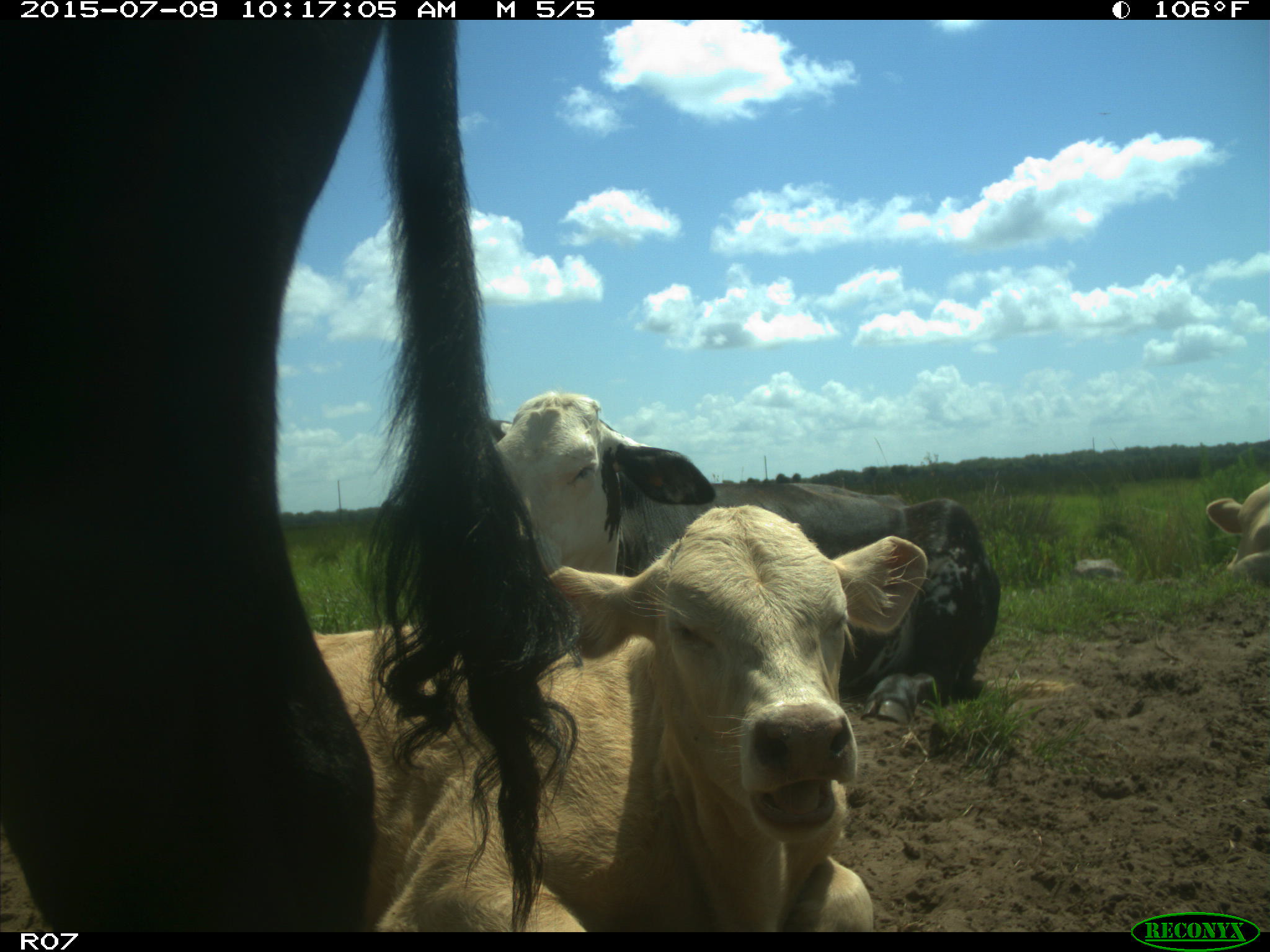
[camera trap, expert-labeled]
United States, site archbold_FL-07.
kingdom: Animalia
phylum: Chordata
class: Mammalia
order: Artiodactyla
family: Bovidae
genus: Bos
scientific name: Bos taurus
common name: domestic cow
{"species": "Bos taurus (domestic cow)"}